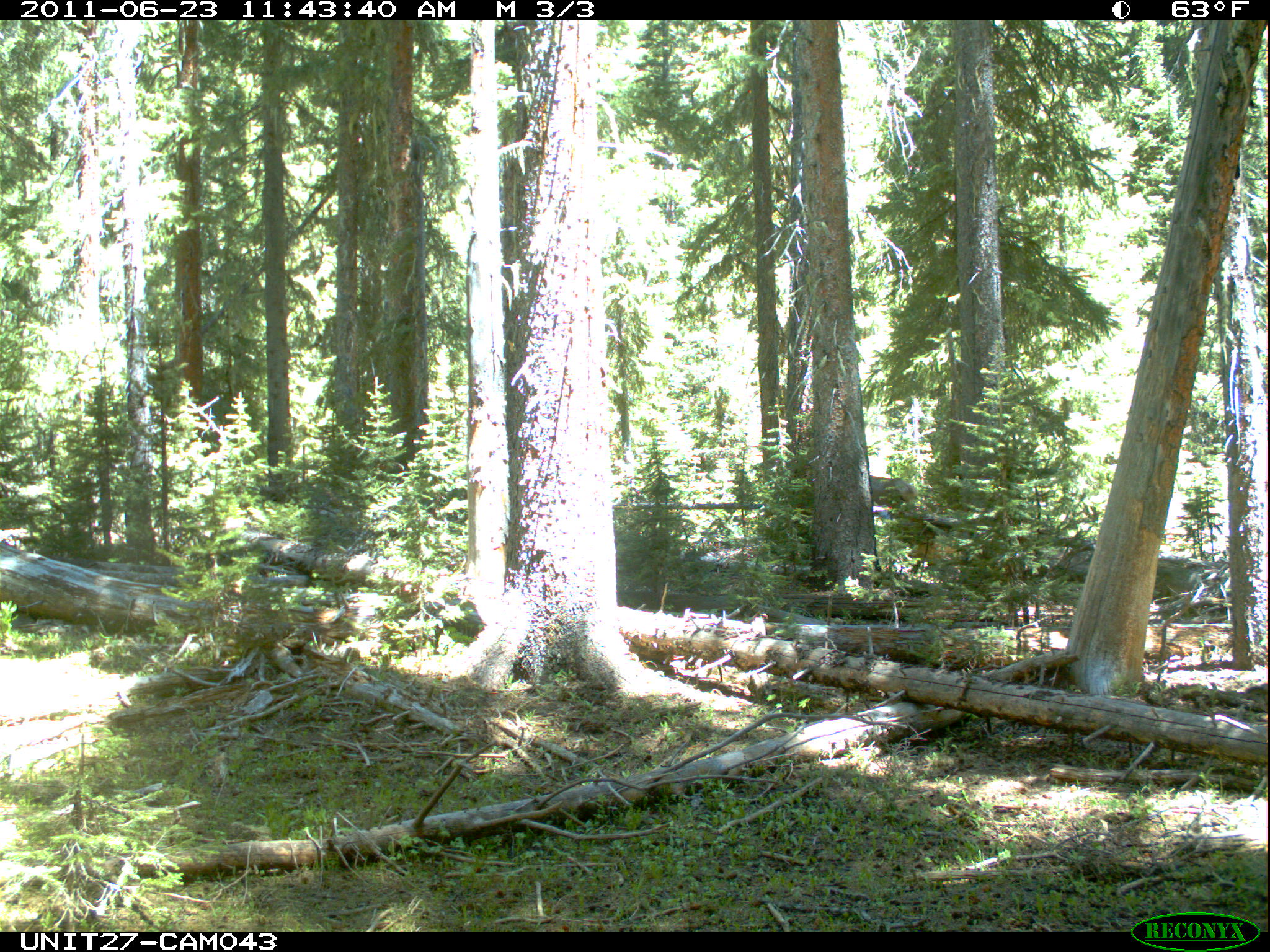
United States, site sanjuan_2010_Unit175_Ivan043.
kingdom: Animalia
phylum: Chordata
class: Mammalia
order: Artiodactyla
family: Cervidae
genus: Odocoileus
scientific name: Odocoileus hemionus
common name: mule deer